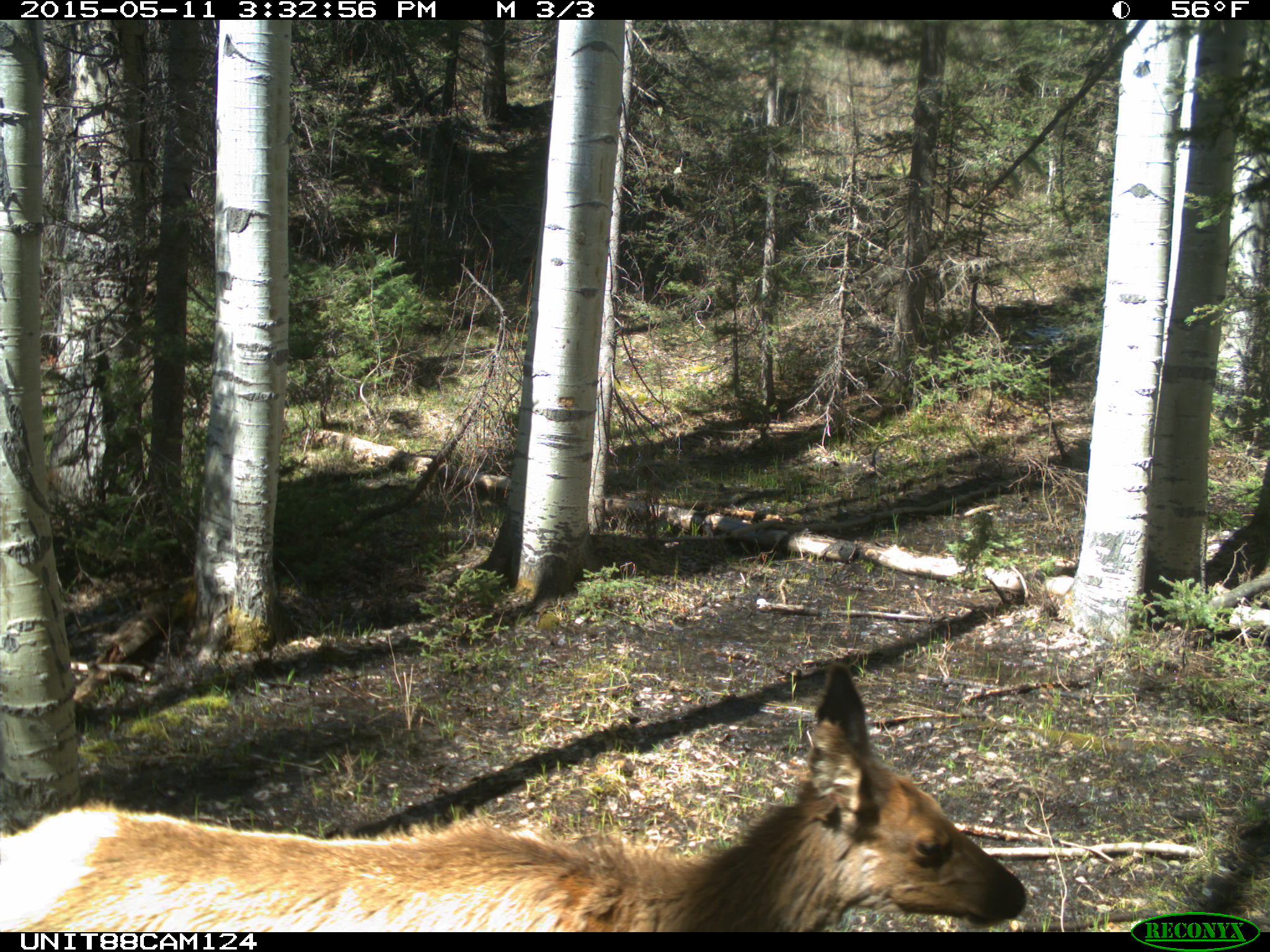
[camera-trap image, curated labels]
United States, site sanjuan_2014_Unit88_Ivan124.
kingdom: Animalia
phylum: Chordata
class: Mammalia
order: Artiodactyla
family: Cervidae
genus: Cervus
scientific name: Cervus elaphus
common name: red deer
Cervus elaphus (red deer).